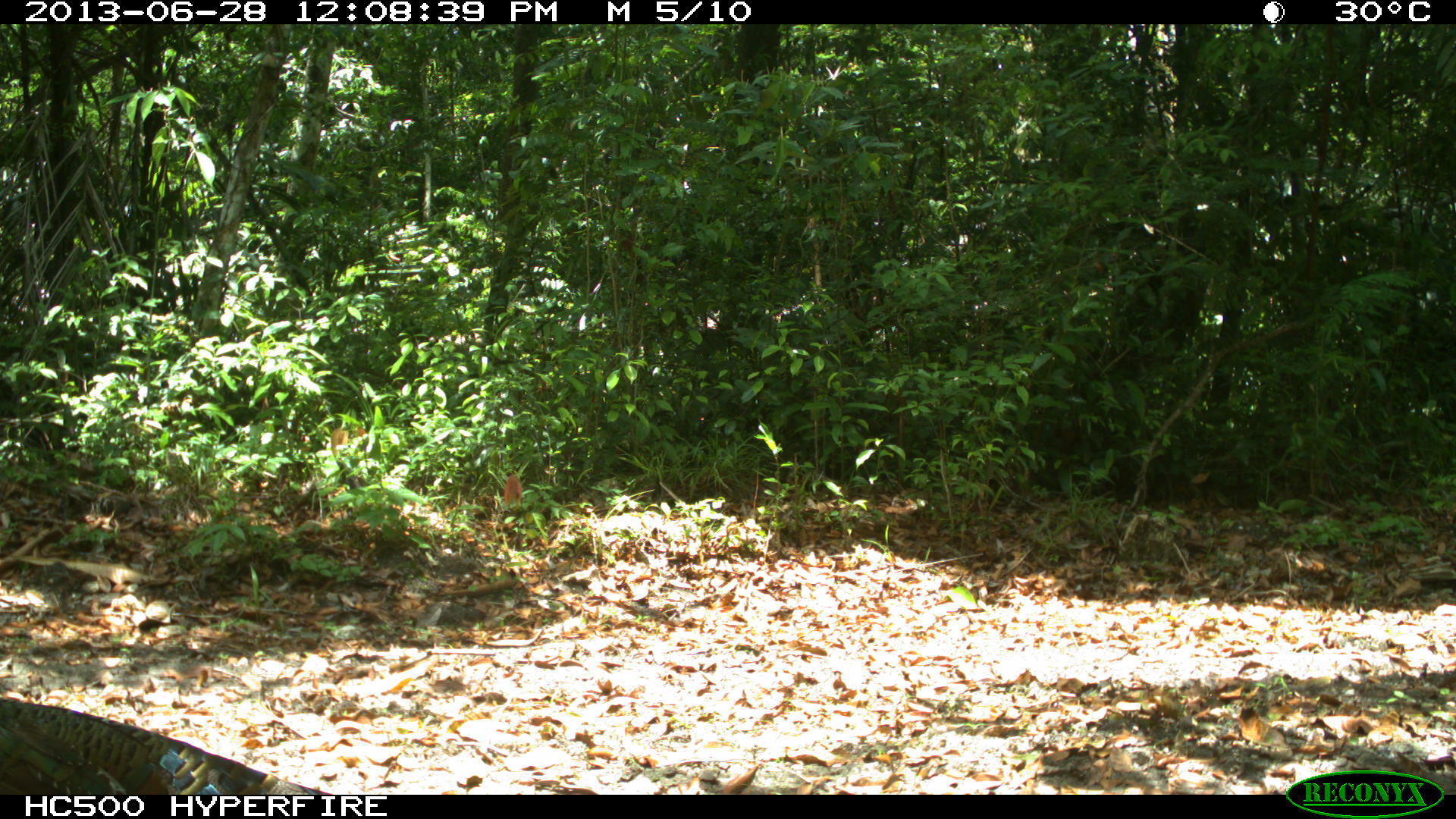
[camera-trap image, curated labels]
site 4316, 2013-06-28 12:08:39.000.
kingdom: Animalia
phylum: Chordata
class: Aves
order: Galliformes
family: Phasianidae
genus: Meleagris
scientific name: Meleagris ocellata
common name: ocellated turkey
Meleagris ocellata (ocellated turkey), count 1, sex male.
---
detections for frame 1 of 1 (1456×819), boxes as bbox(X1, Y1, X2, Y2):
meleagris ocellata: bbox(0, 696, 331, 794)